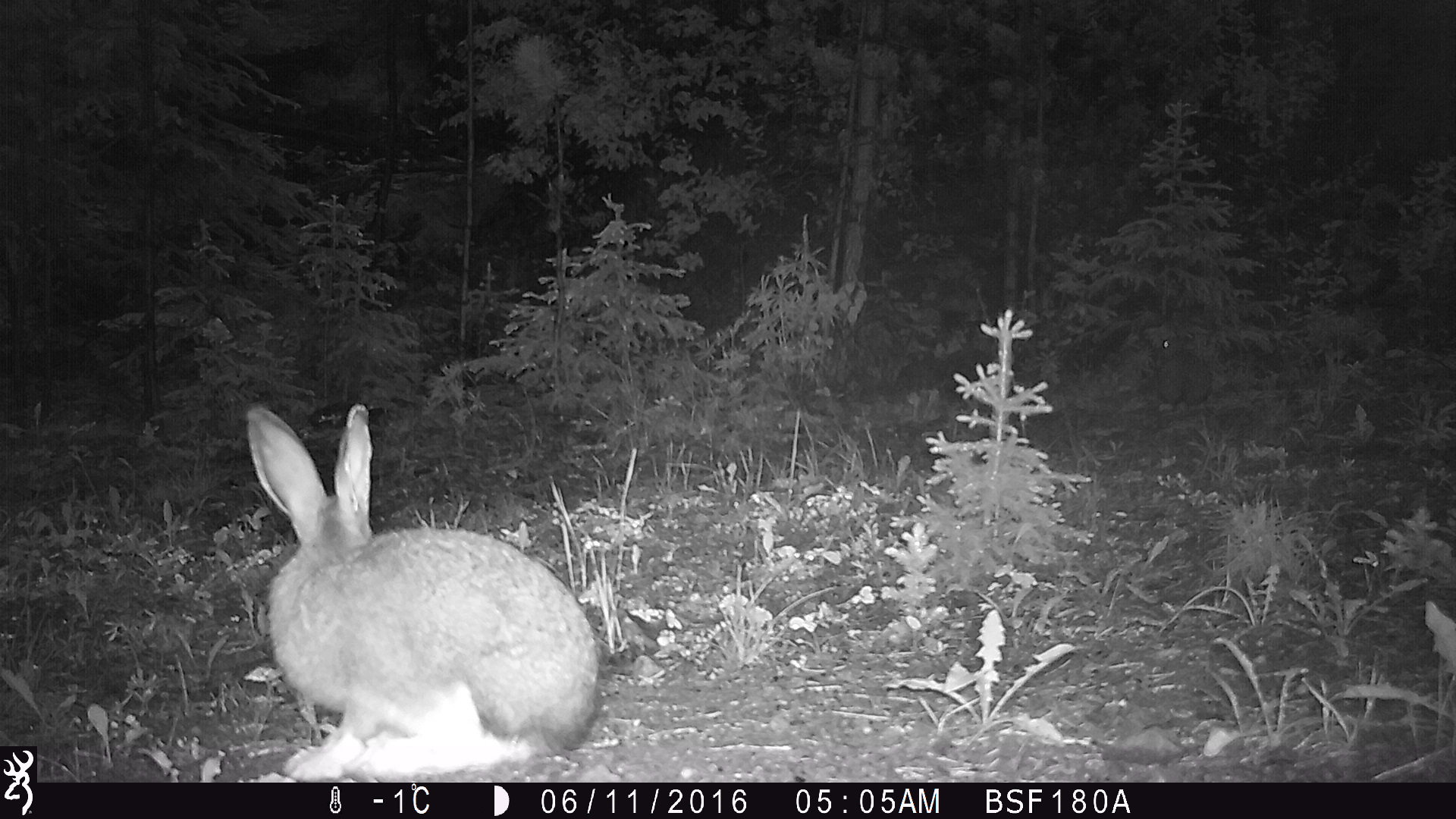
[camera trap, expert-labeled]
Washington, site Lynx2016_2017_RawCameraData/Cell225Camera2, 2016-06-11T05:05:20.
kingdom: Animalia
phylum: Chordata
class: Mammalia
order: Lagomorpha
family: Leporidae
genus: Lepus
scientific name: Lepus americanus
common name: snowshoe hare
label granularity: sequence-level